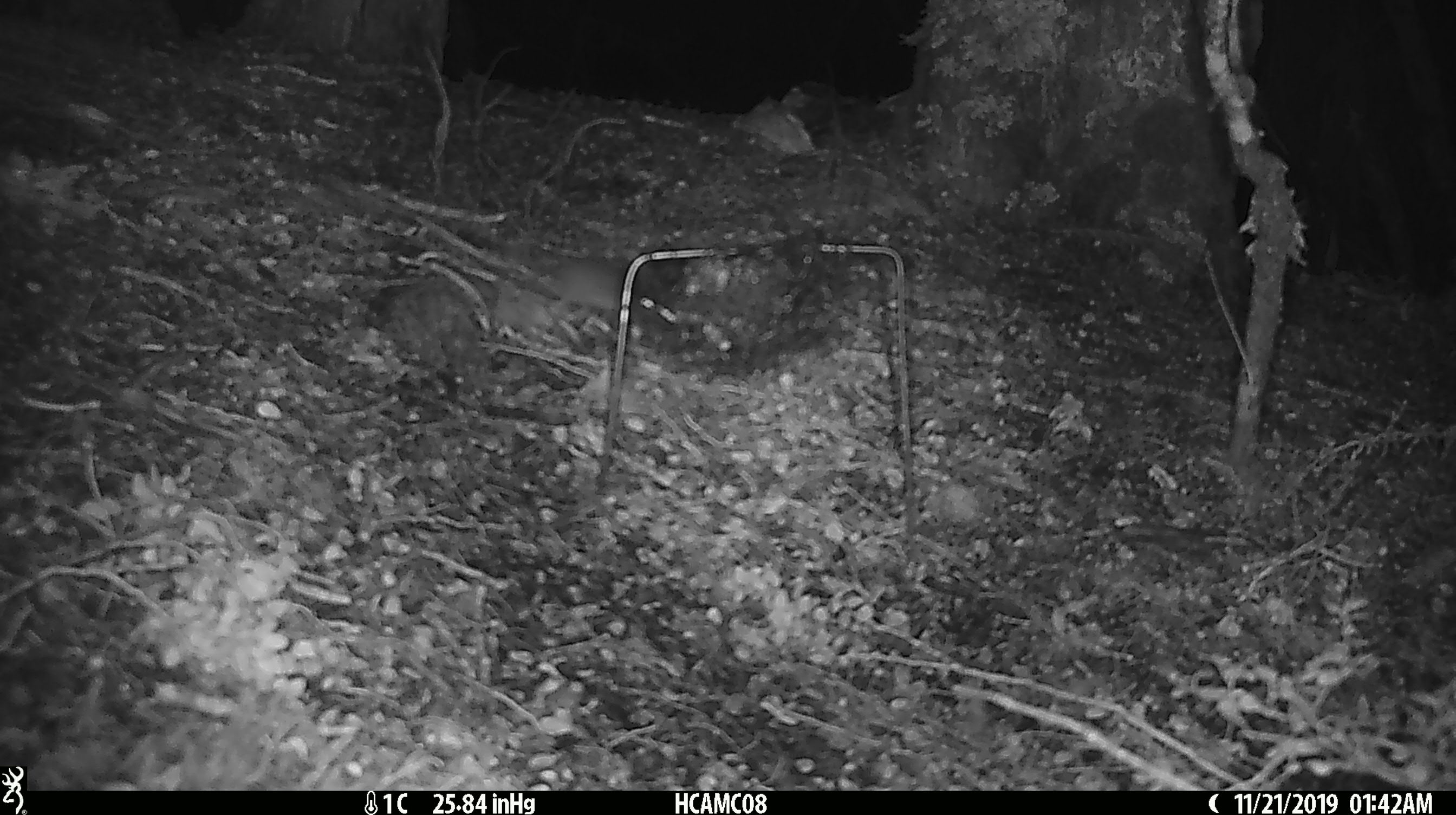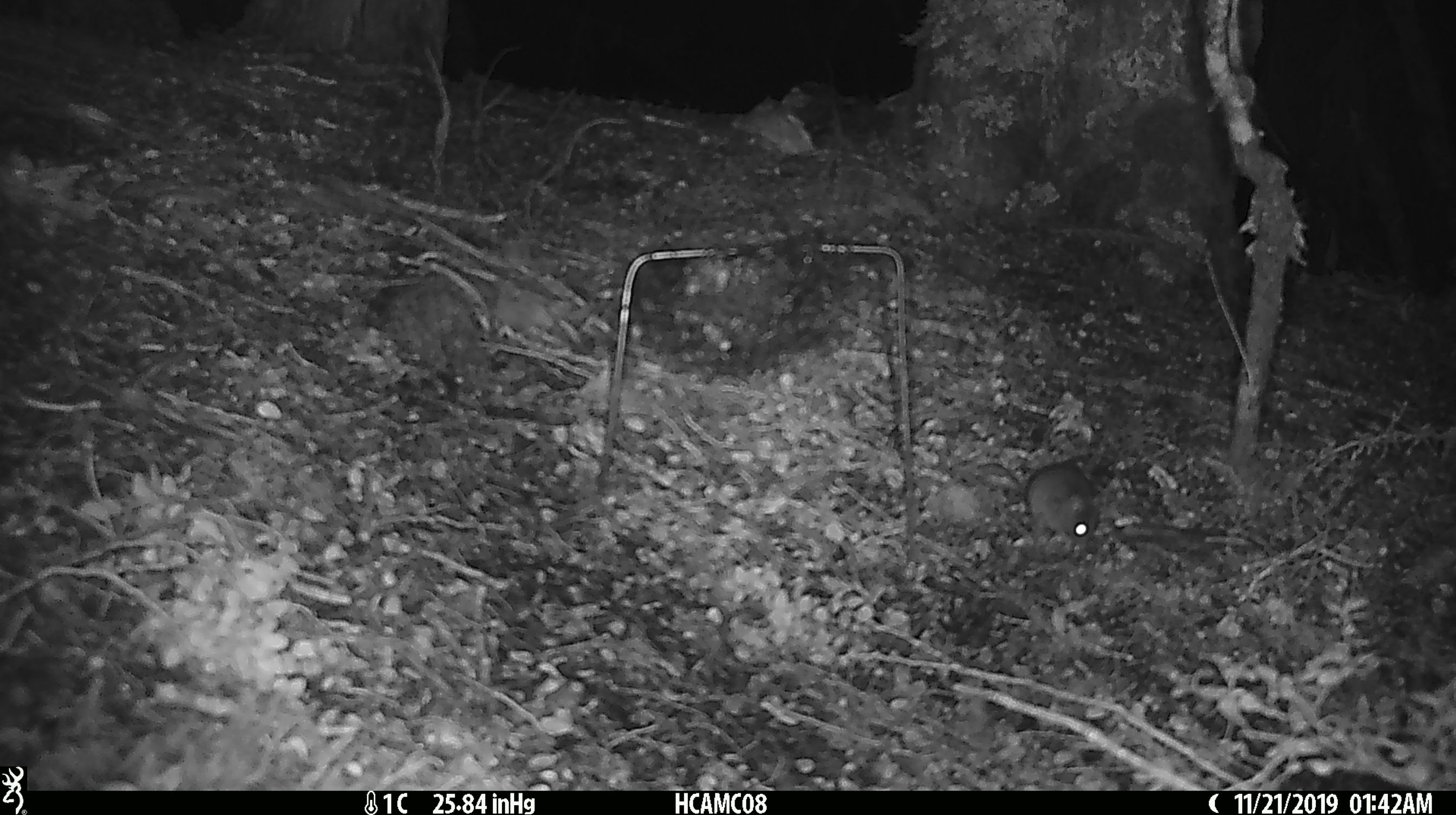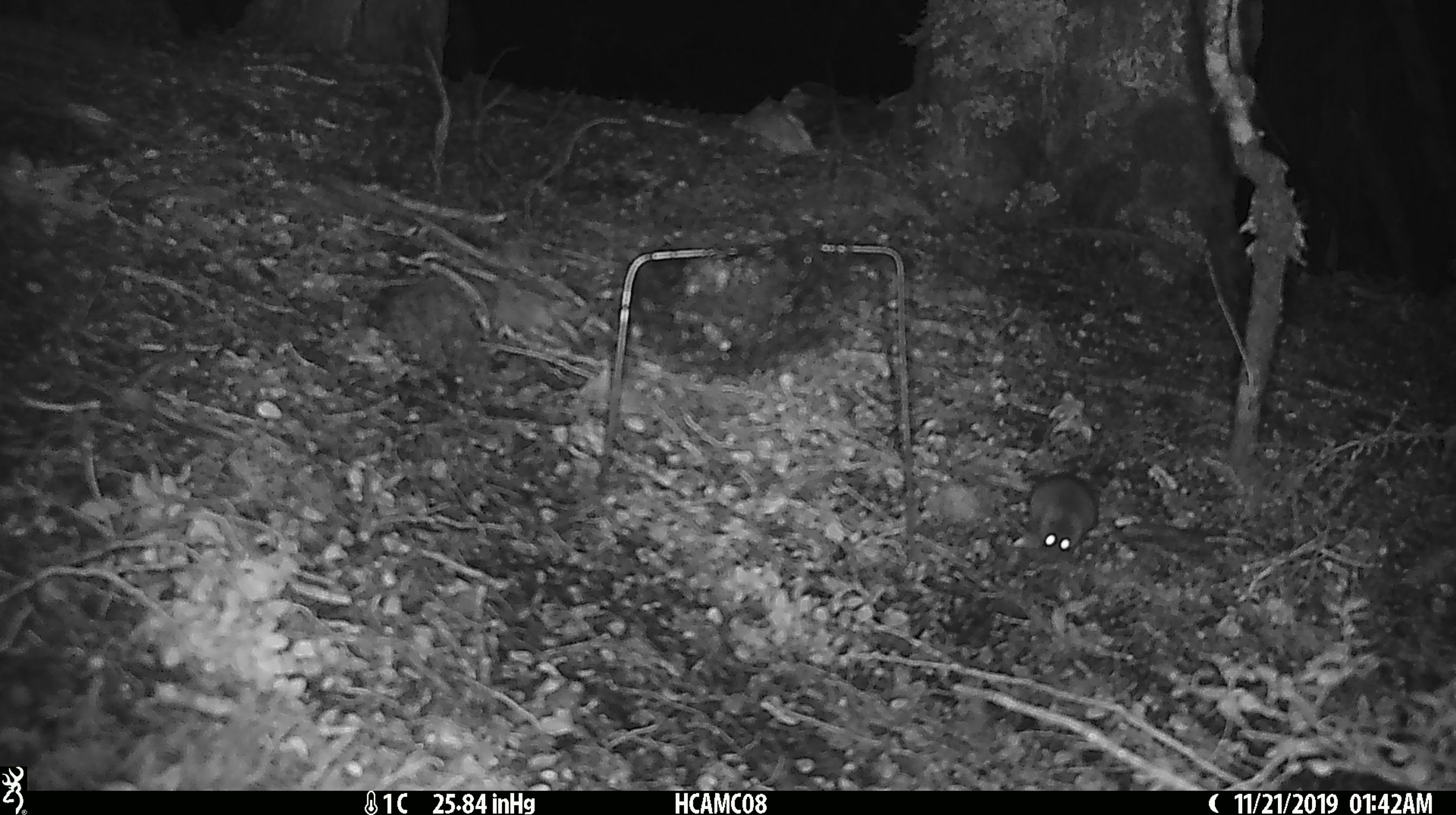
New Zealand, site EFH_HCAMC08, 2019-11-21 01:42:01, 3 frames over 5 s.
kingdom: Animalia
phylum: Chordata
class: Mammalia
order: Rodentia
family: Muridae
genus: Mus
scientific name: Mus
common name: mouse